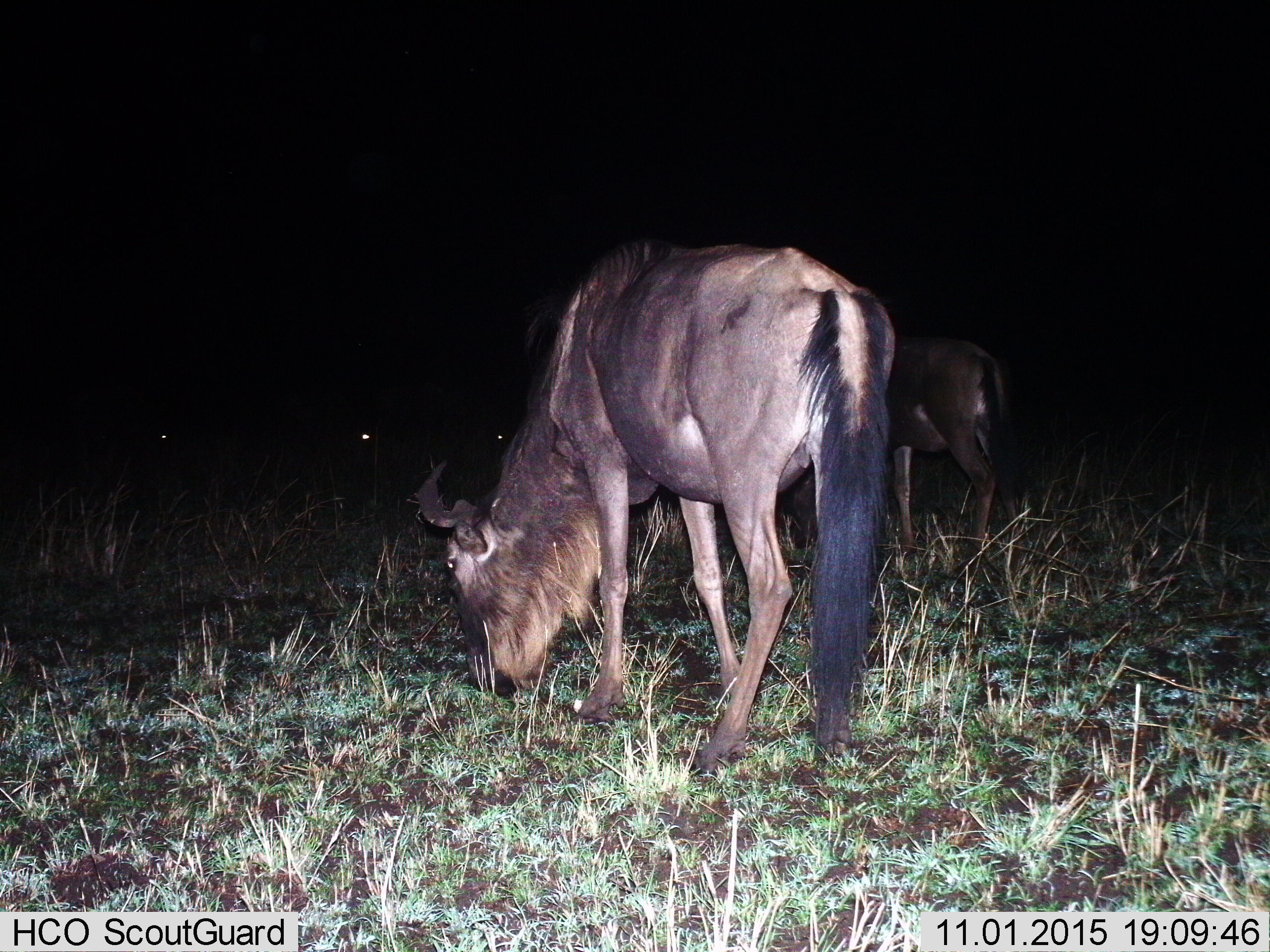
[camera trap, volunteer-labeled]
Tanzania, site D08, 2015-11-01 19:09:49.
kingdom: Animalia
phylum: Chordata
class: Mammalia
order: Artiodactyla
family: Bovidae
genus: Connochaetes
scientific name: Connochaetes taurinus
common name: blue wildebeest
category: wildebeest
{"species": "wildebeest (blue wildebeest) (Connochaetes taurinus)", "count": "2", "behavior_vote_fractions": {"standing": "41%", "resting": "0%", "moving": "0%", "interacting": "0%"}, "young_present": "6%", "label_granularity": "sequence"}